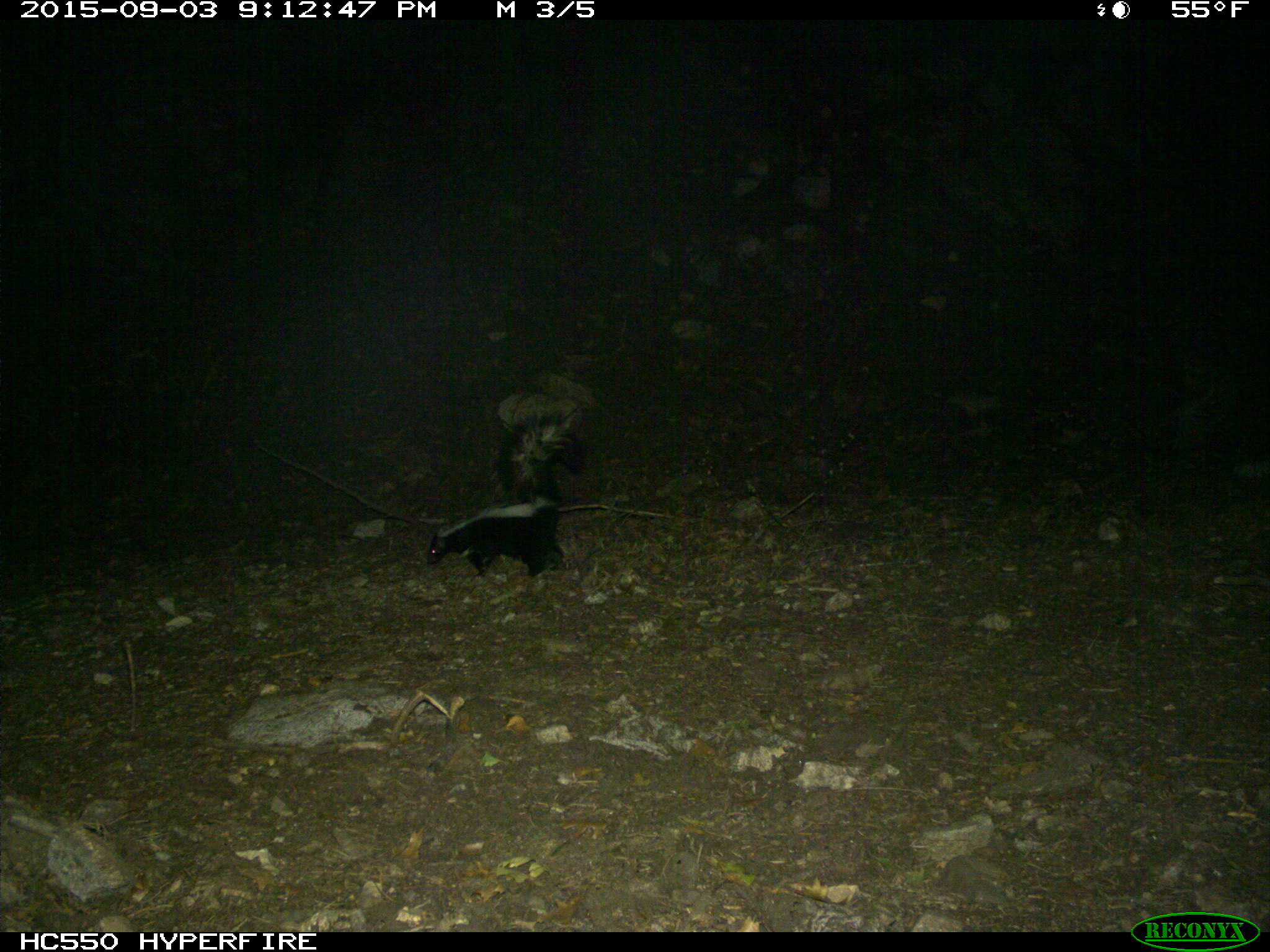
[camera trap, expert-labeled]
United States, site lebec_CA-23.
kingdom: Animalia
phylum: Chordata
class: Mammalia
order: Carnivora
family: Mephitidae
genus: Mephitis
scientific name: Mephitis mephitis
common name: striped skunk